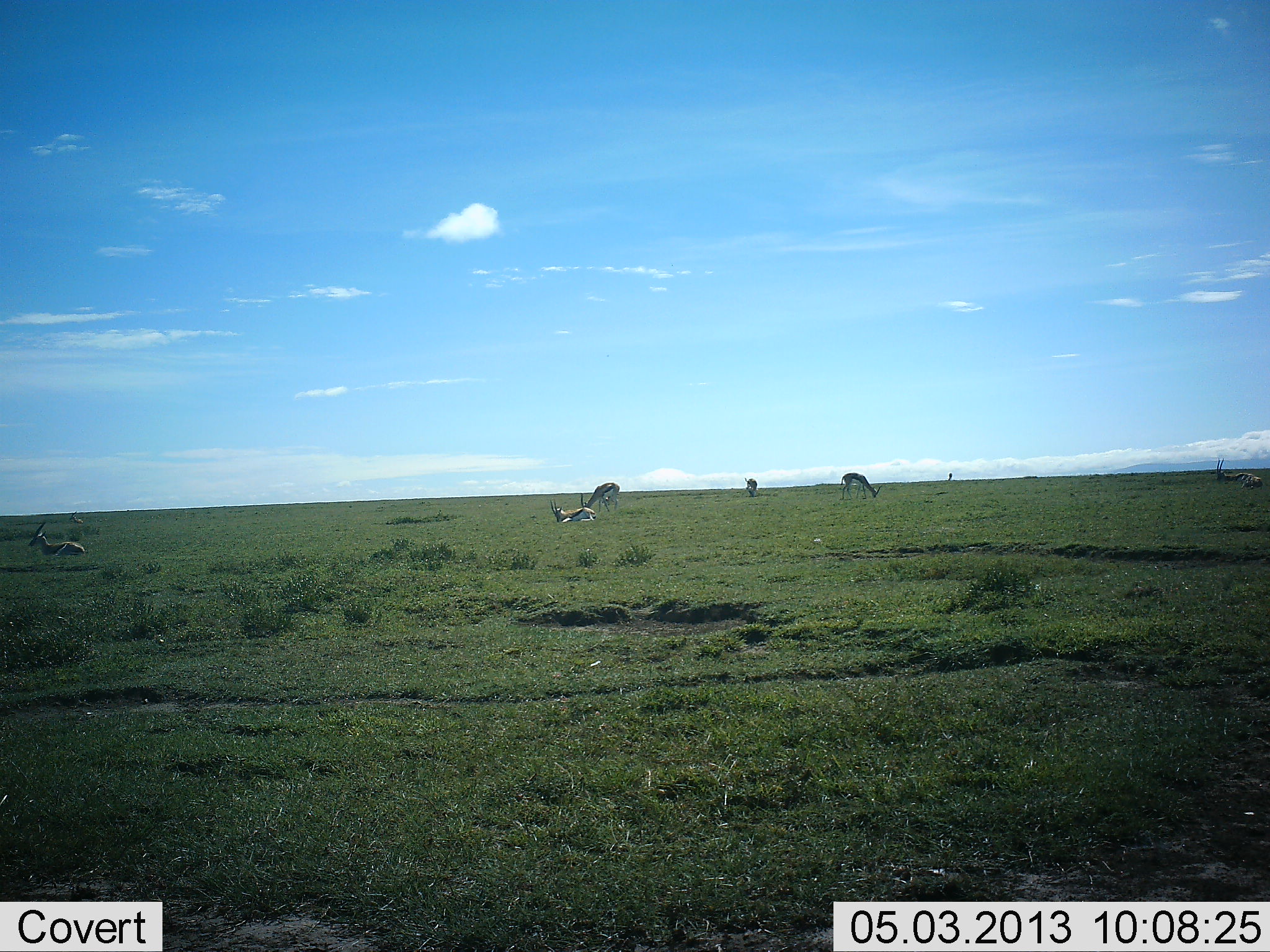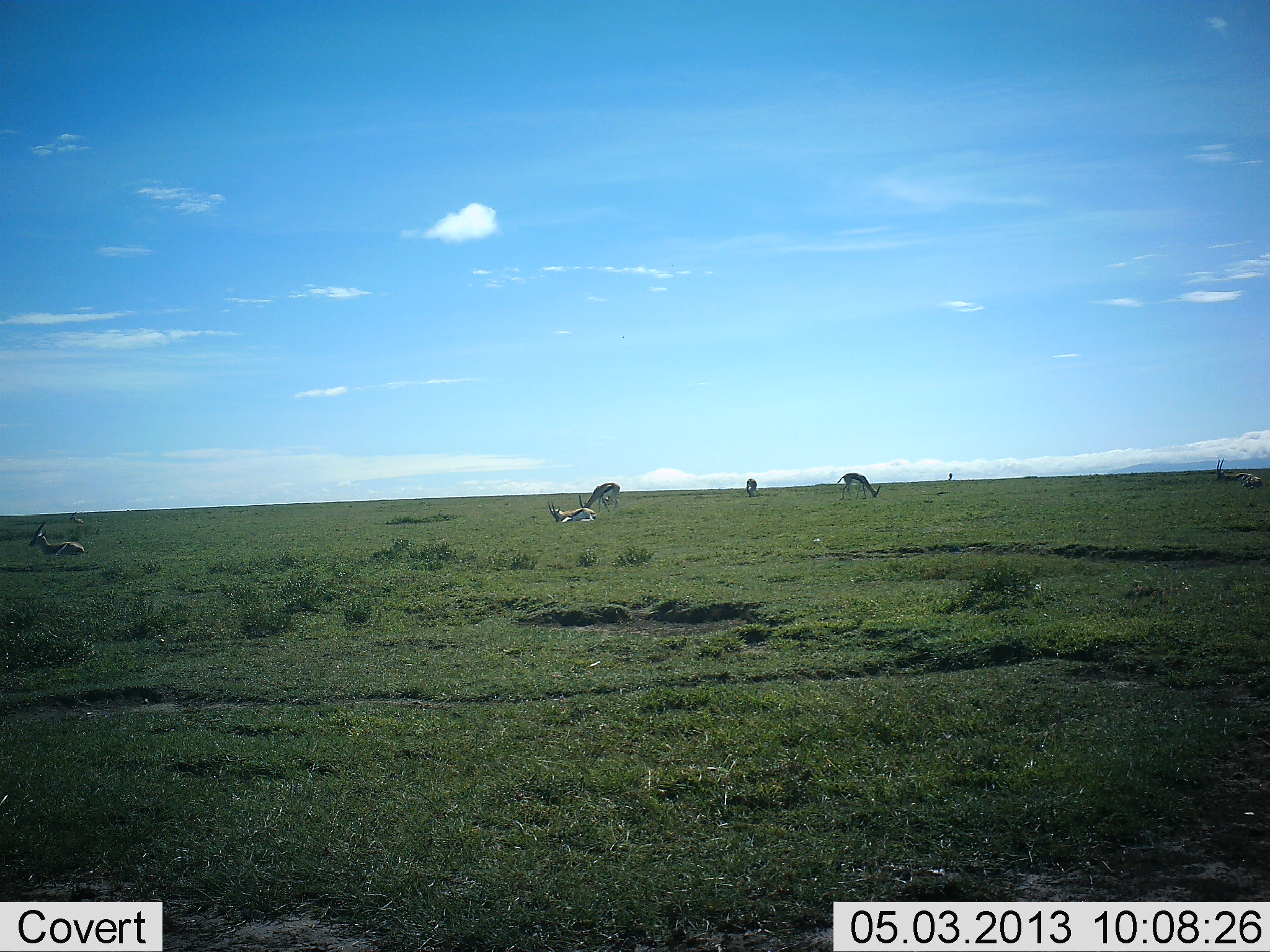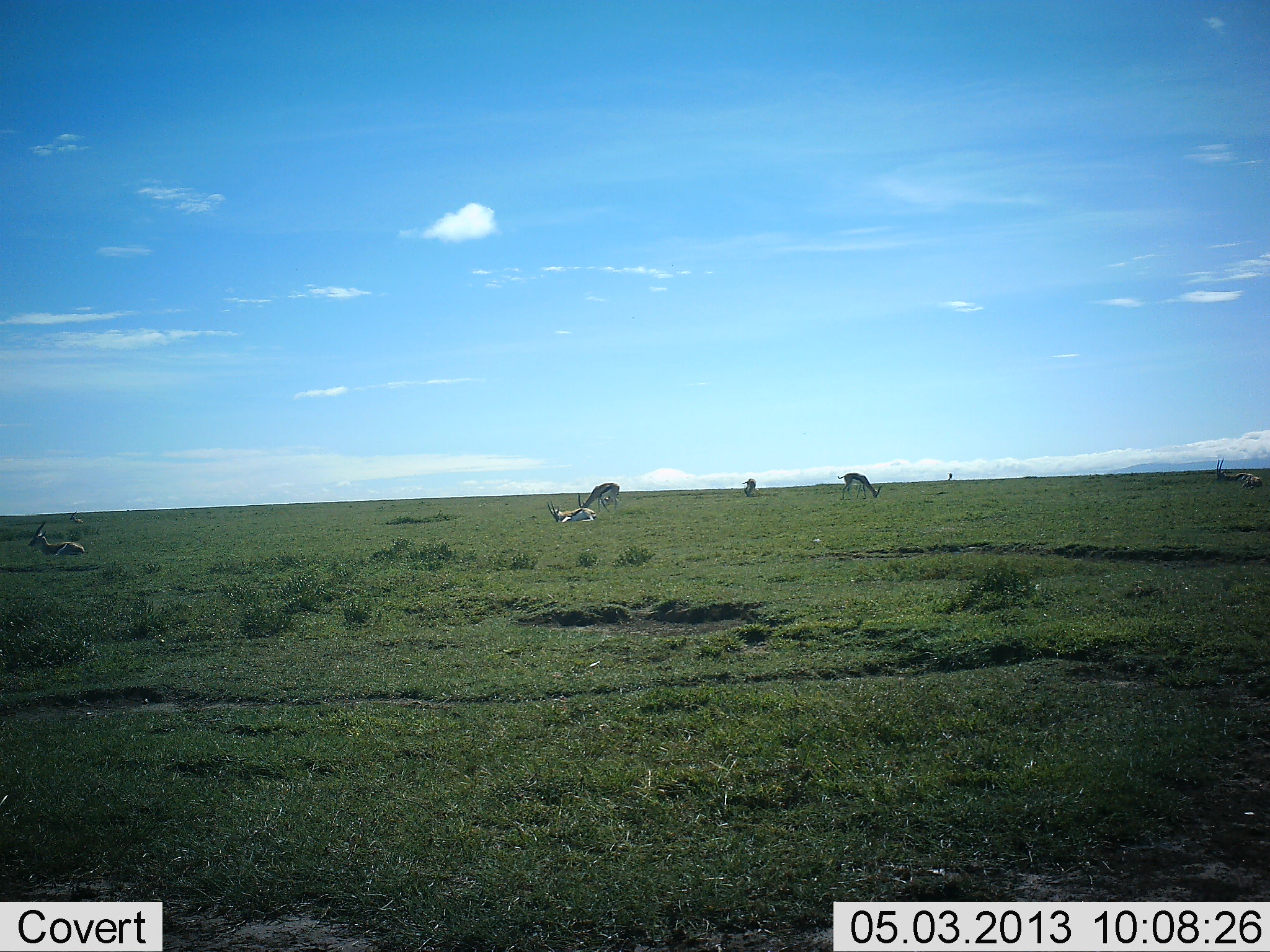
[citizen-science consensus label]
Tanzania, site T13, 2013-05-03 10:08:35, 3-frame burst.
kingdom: Animalia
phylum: Chordata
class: Mammalia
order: Artiodactyla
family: Bovidae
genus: Eudorcas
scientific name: Eudorcas thomsonii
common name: thomson's gazelle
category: gazellethomsons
Gazellethomsons (thomson's gazelle) (Eudorcas thomsonii), count 6. Behavior (volunteer vote fractions): standing 40%, resting 60%, moving 10%, interacting 0%. Young present (vote fraction): 0%. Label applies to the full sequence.